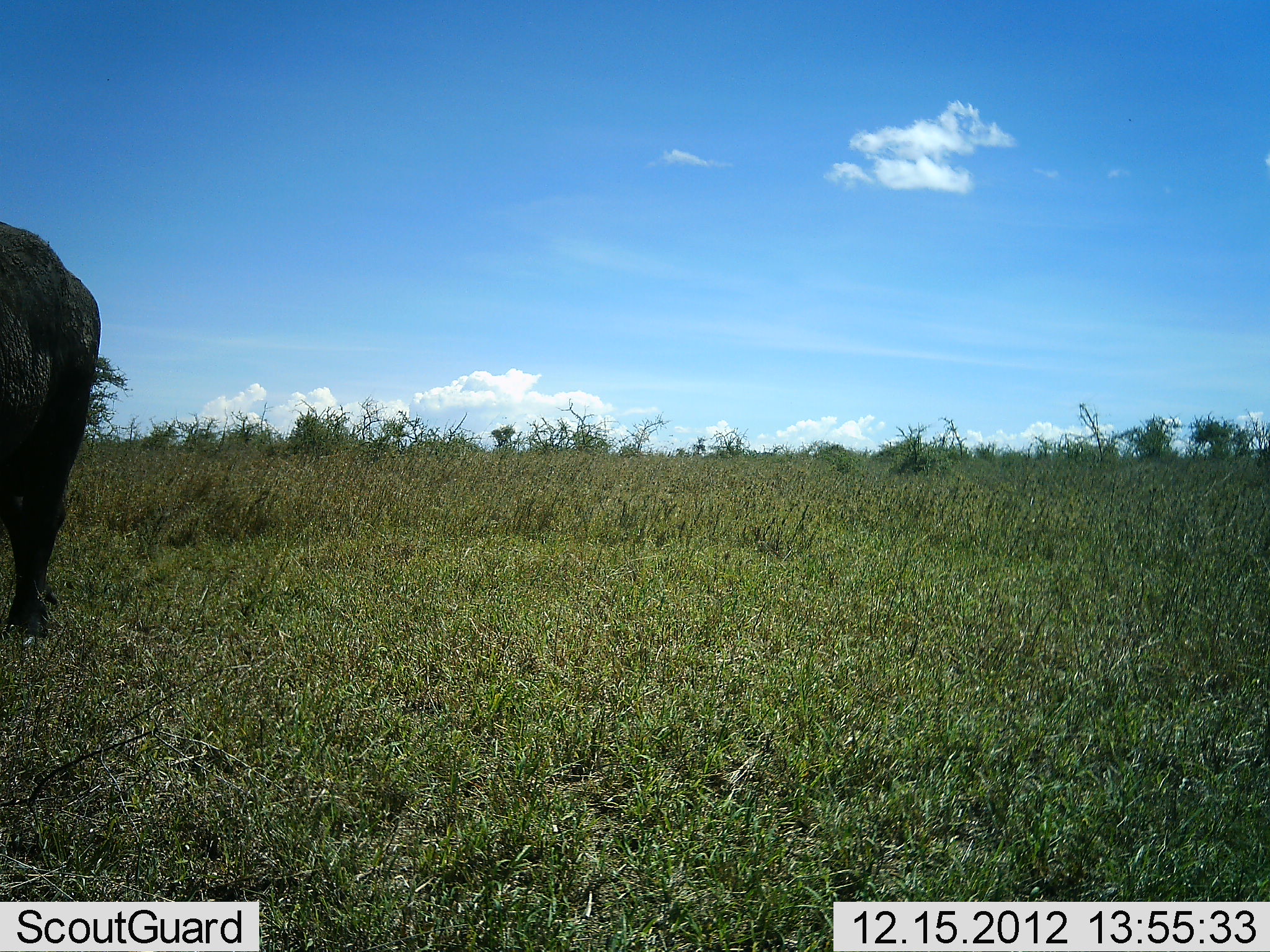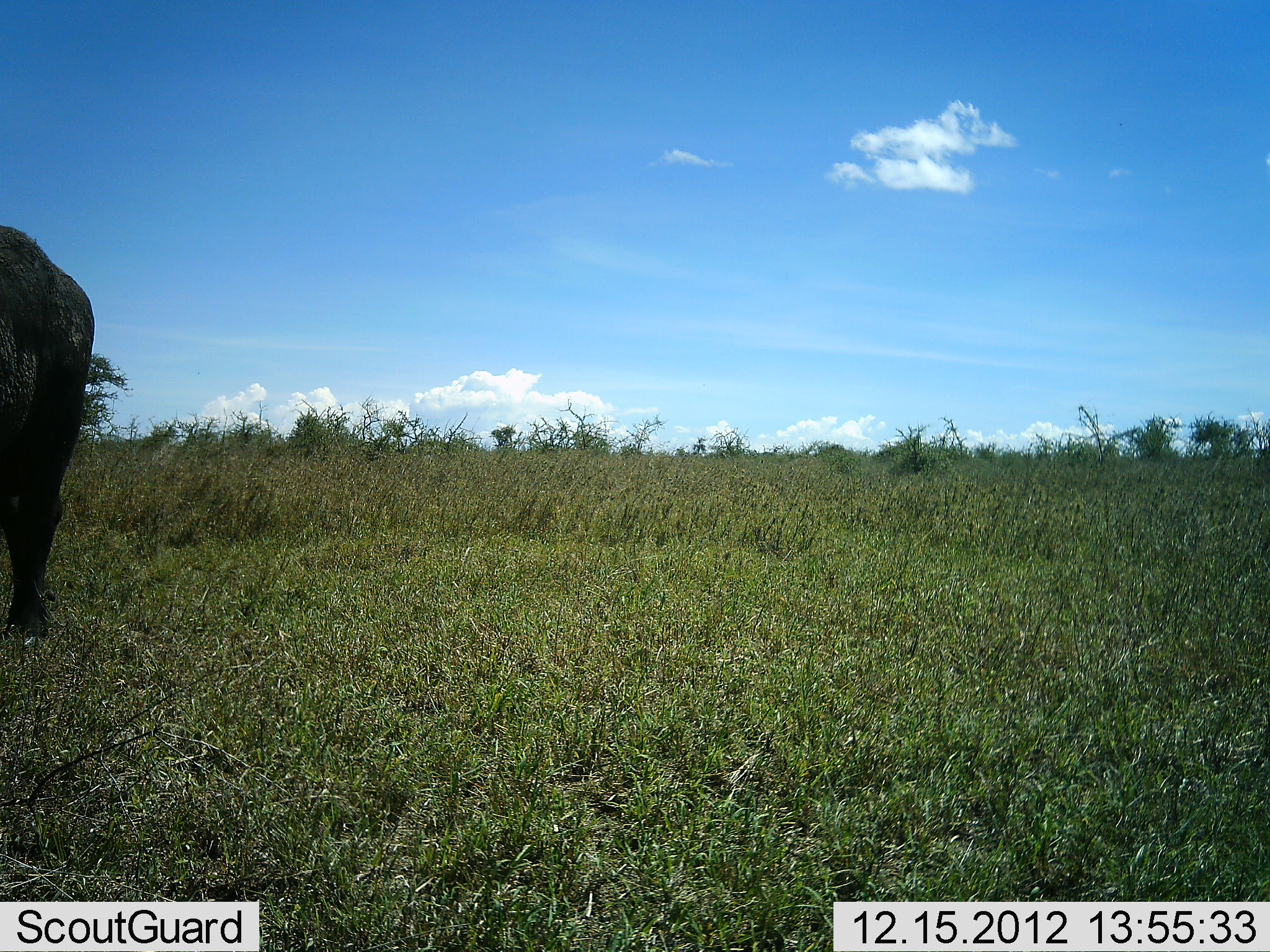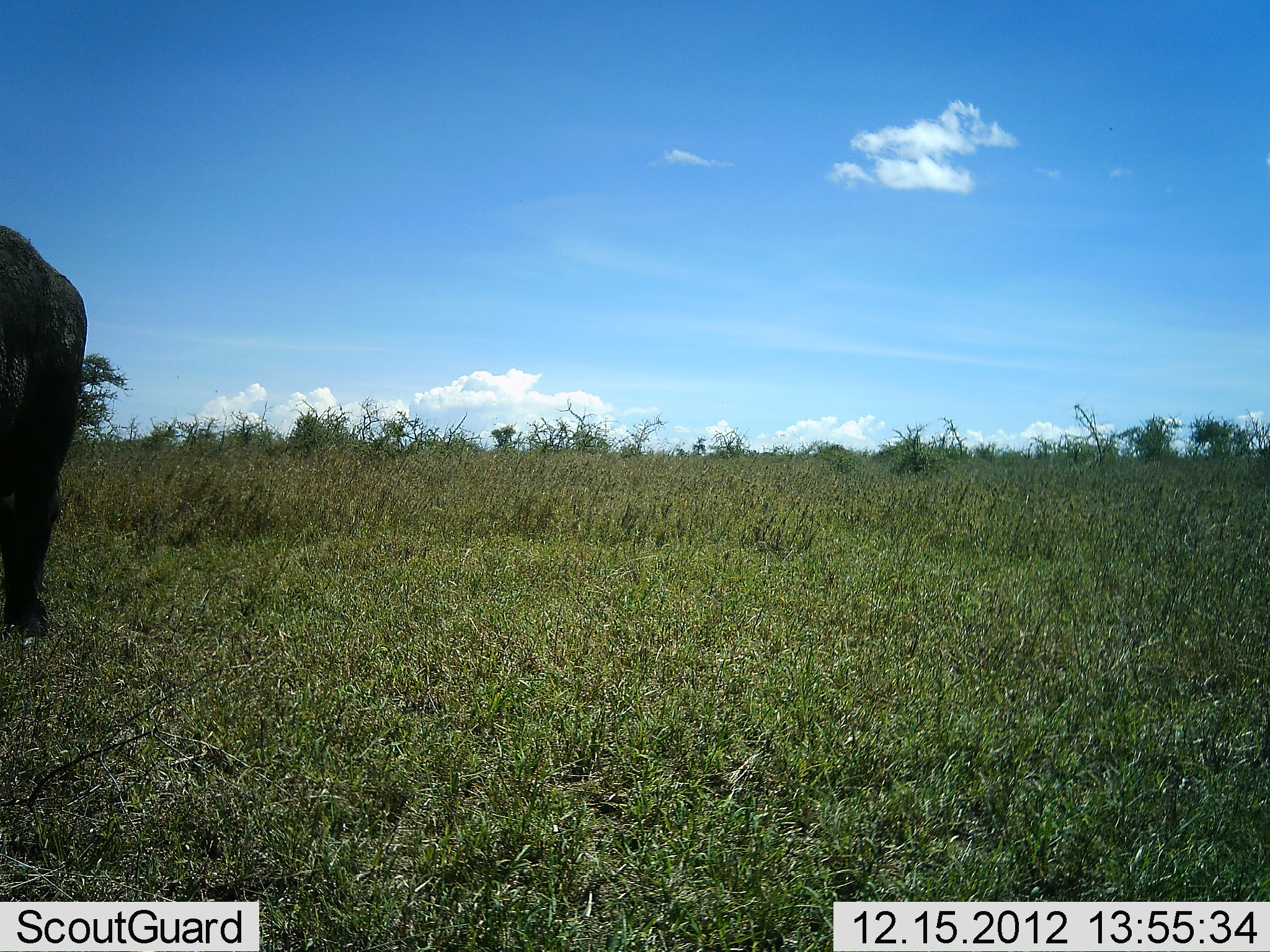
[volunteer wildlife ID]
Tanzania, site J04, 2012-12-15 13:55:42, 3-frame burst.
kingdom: Animalia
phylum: Chordata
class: Mammalia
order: Artiodactyla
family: Bovidae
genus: Syncerus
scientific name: Syncerus caffer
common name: cape buffalo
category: buffalo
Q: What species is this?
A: Buffalo (cape buffalo) (Syncerus caffer).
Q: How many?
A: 1.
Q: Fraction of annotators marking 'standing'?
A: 93%.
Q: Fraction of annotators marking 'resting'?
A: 0%.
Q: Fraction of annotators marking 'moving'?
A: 0%.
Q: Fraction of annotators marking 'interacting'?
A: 0%.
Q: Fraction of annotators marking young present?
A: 0%.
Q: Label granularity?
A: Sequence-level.